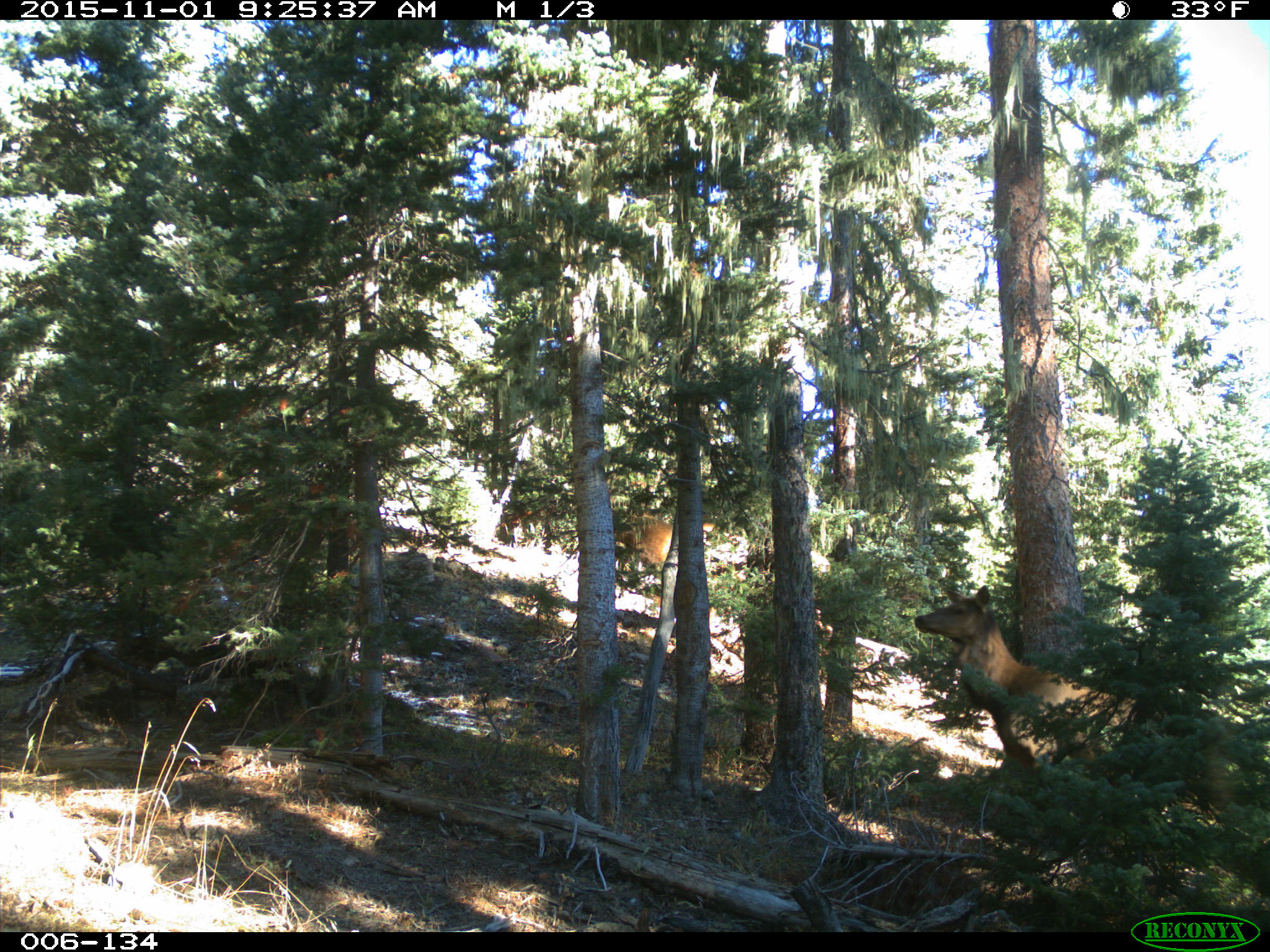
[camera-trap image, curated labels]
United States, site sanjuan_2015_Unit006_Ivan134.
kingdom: Animalia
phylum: Chordata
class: Mammalia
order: Artiodactyla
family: Cervidae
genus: Cervus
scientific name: Cervus elaphus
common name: red deer